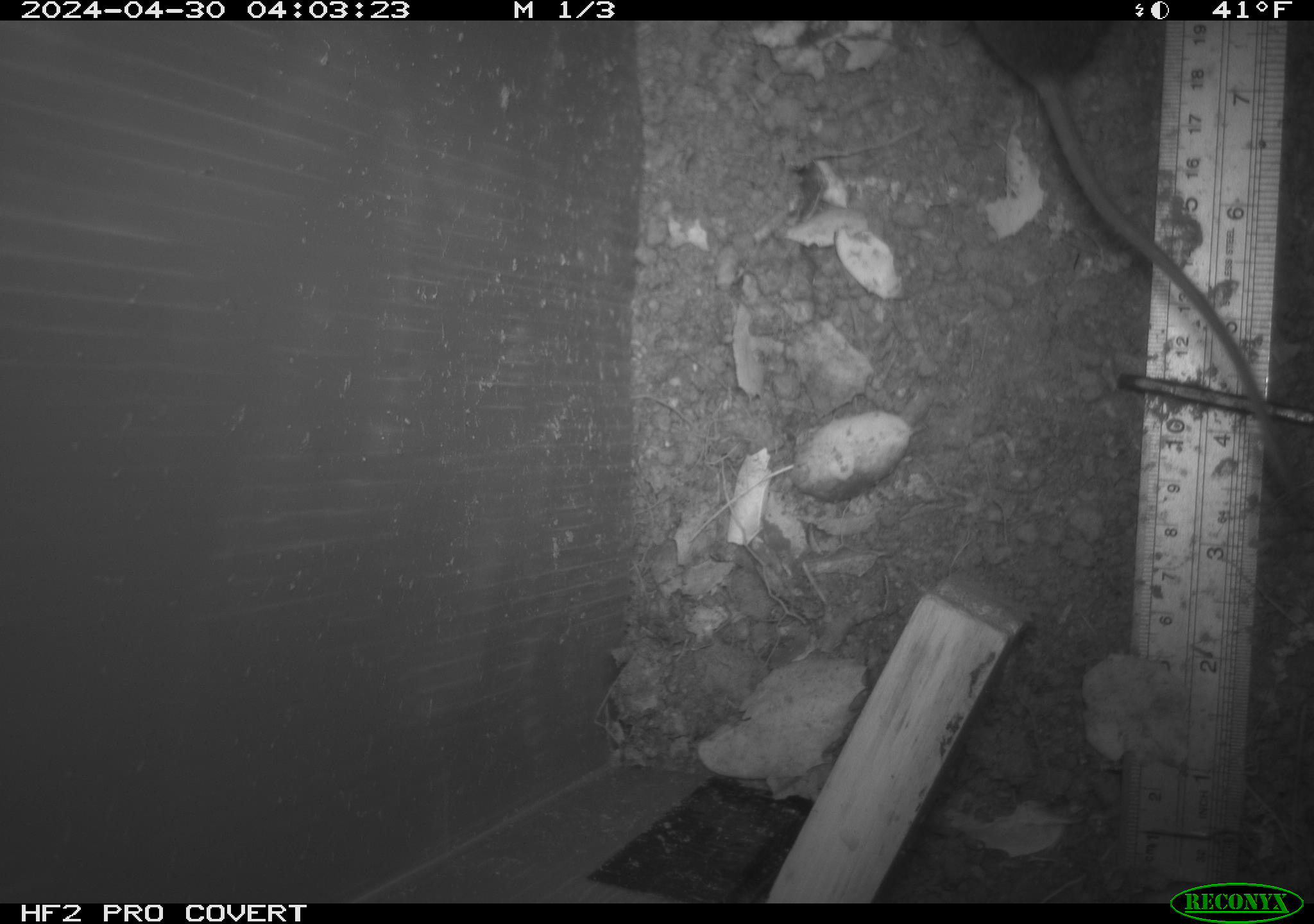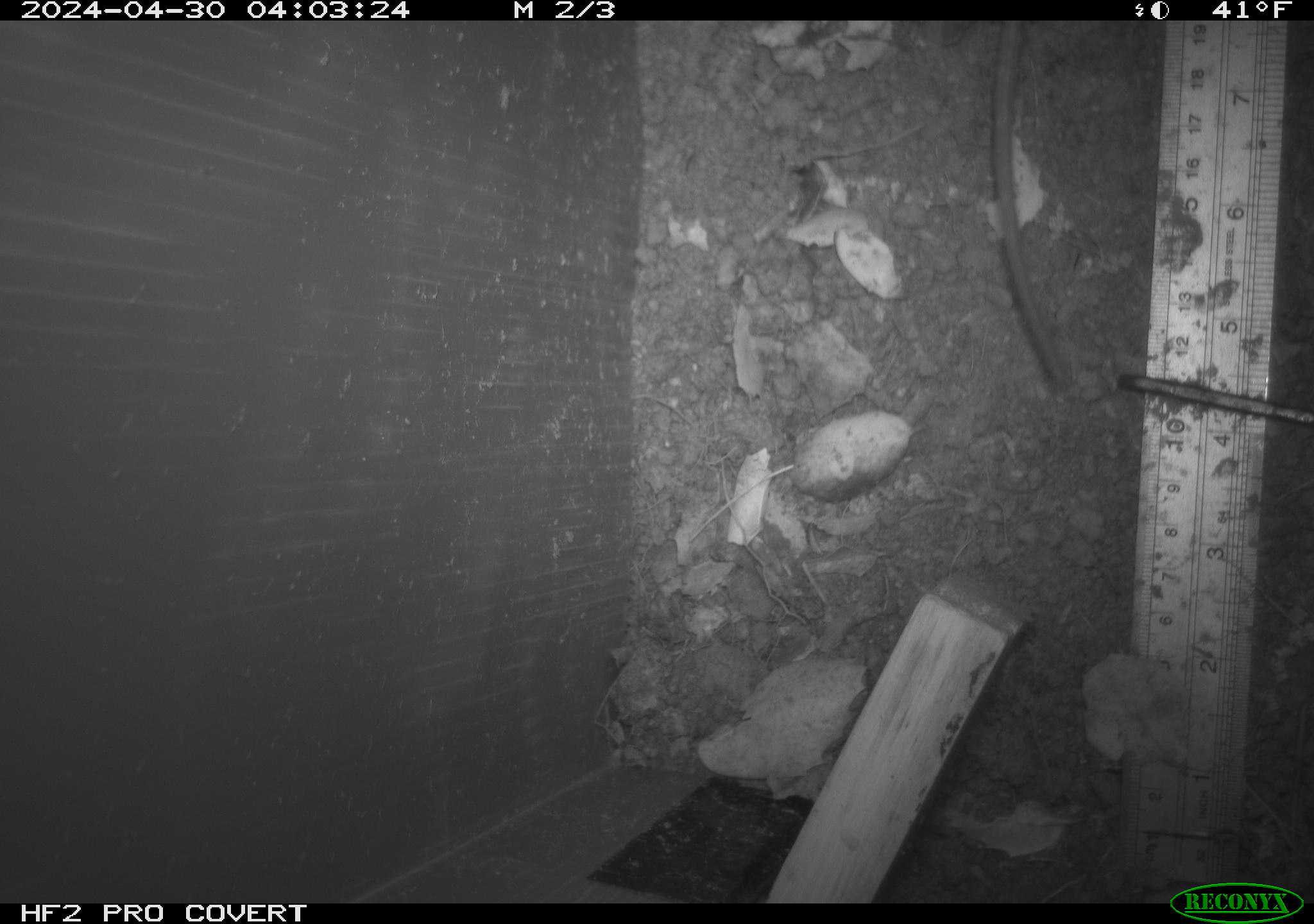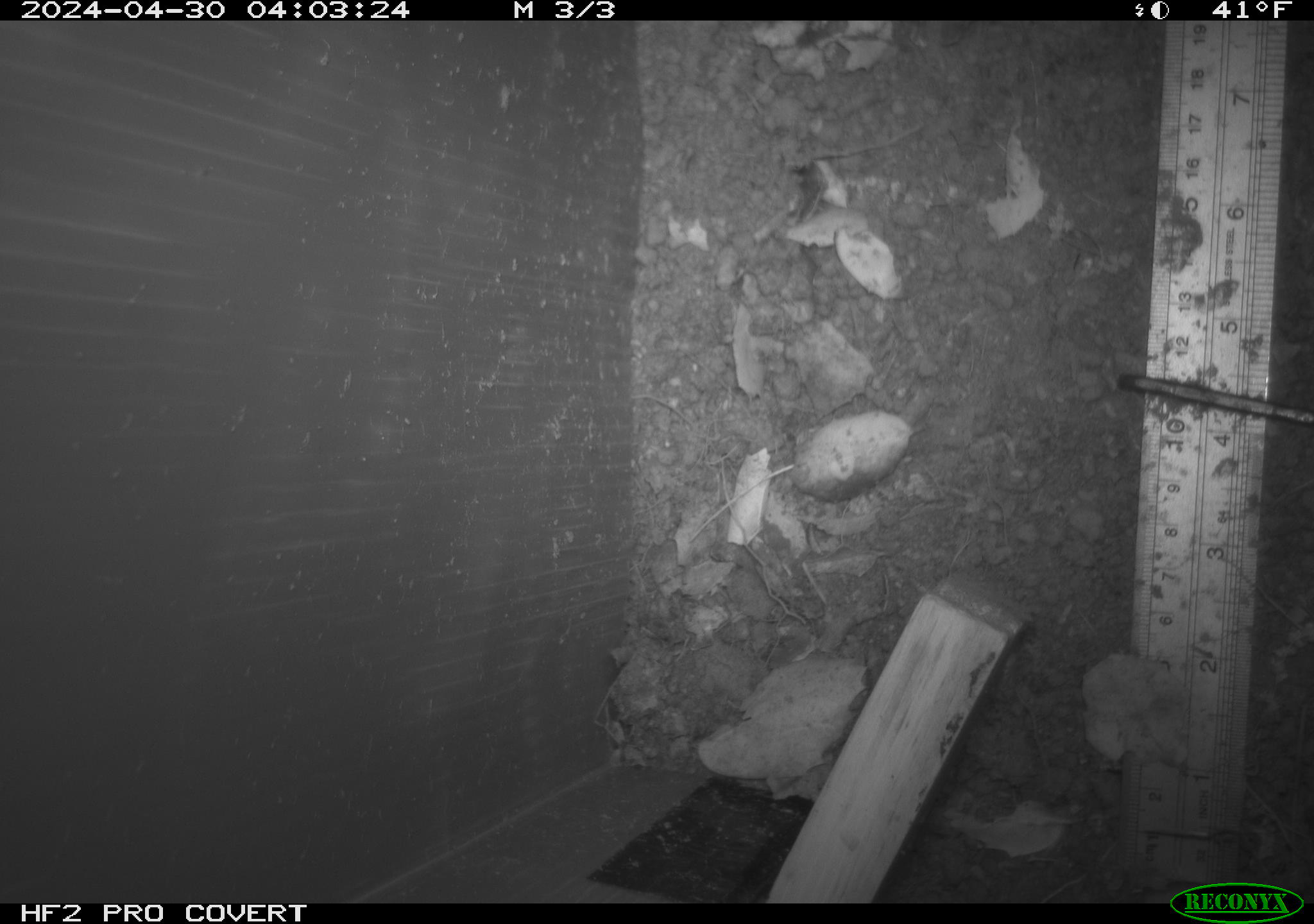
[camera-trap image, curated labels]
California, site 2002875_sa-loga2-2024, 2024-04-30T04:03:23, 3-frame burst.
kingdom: Animalia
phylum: Chordata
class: Mammalia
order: Rodentia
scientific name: Rodentia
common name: rodent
Rodent (Rodentia).